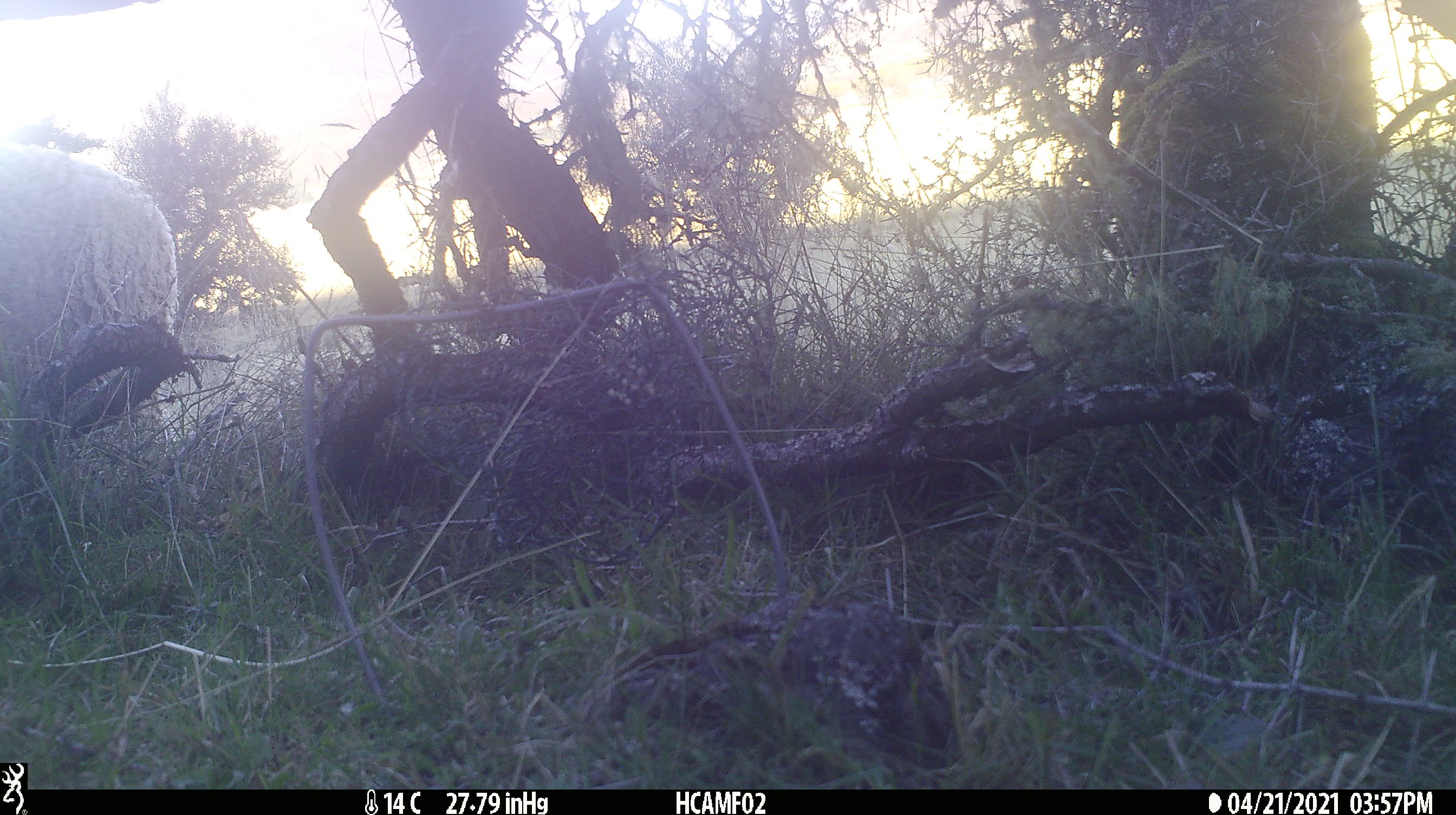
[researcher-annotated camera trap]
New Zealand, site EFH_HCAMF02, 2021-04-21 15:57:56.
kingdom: Animalia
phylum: Chordata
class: Mammalia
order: Artiodactyla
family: Bovidae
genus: Ovis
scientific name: Ovis aries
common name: domestic sheep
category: sheep